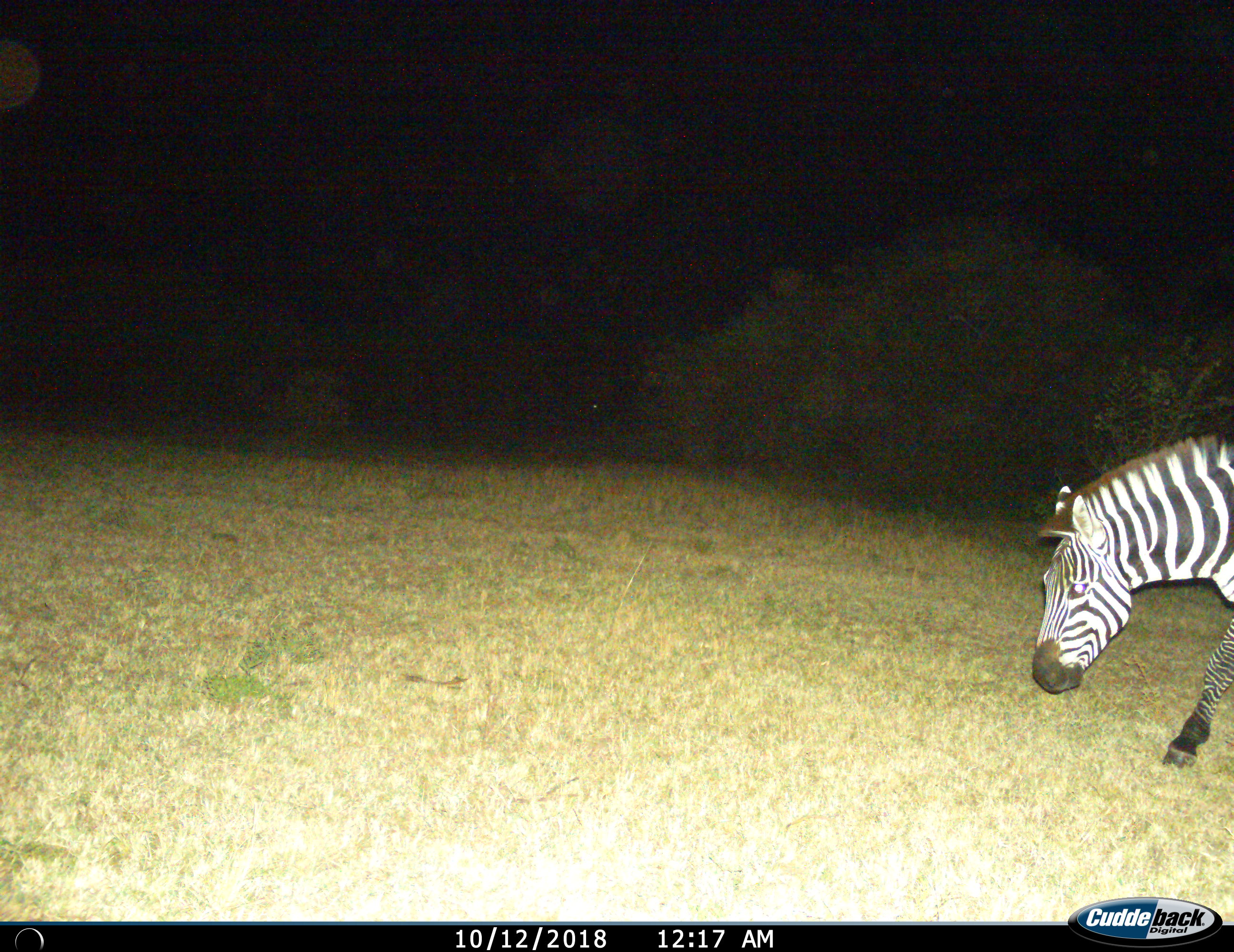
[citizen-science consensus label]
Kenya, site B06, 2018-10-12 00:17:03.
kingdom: Animalia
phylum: Chordata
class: Mammalia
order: Perissodactyla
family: Equidae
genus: Equus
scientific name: Equus quagga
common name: plains zebra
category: zebra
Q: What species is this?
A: Zebra (plains zebra) (Equus quagga).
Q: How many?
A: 1.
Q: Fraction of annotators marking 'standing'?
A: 30%.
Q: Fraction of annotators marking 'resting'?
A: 0%.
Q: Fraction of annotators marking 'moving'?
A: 60%.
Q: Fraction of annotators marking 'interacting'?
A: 0%.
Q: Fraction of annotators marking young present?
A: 0%.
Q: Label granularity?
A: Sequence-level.